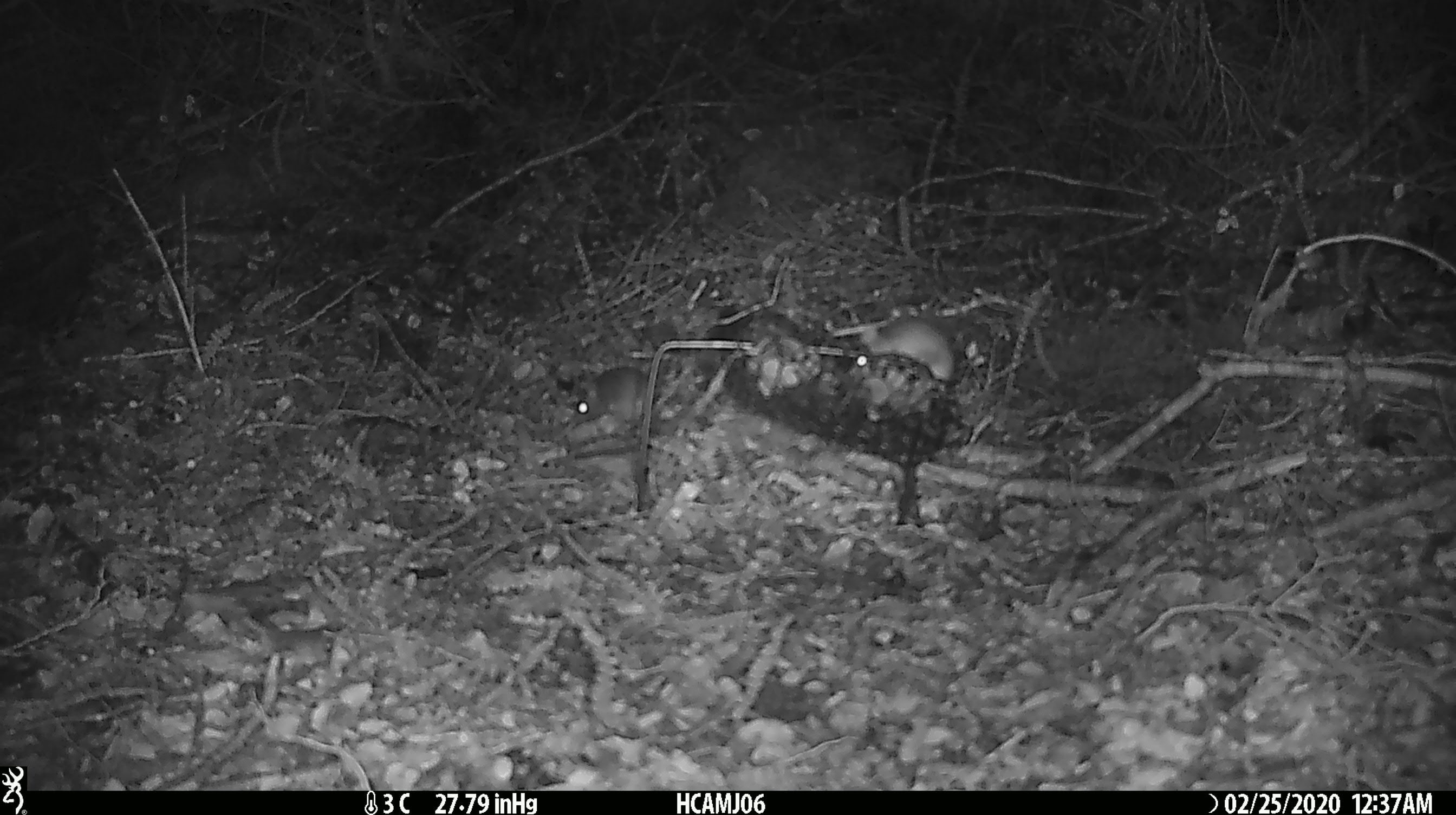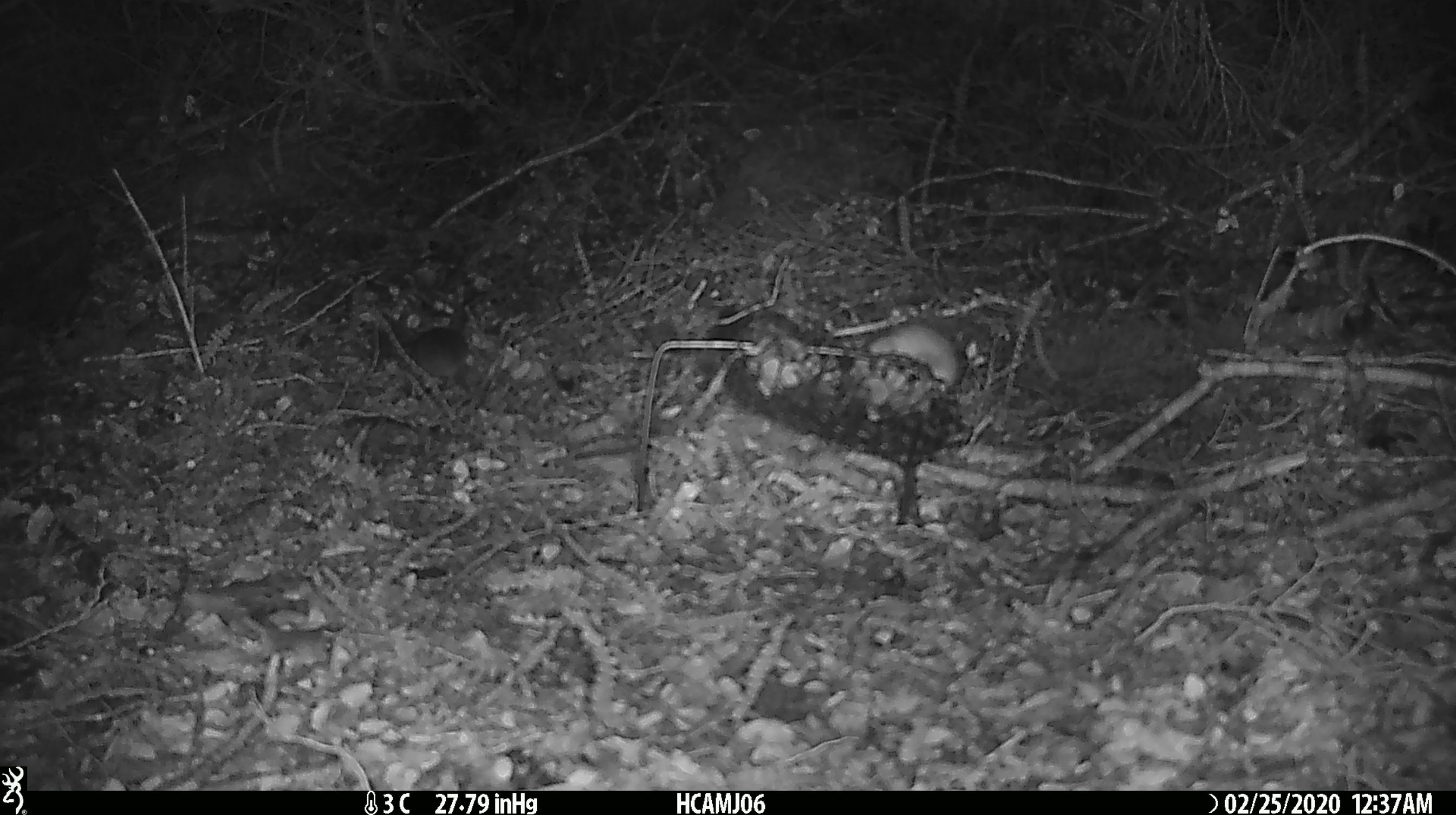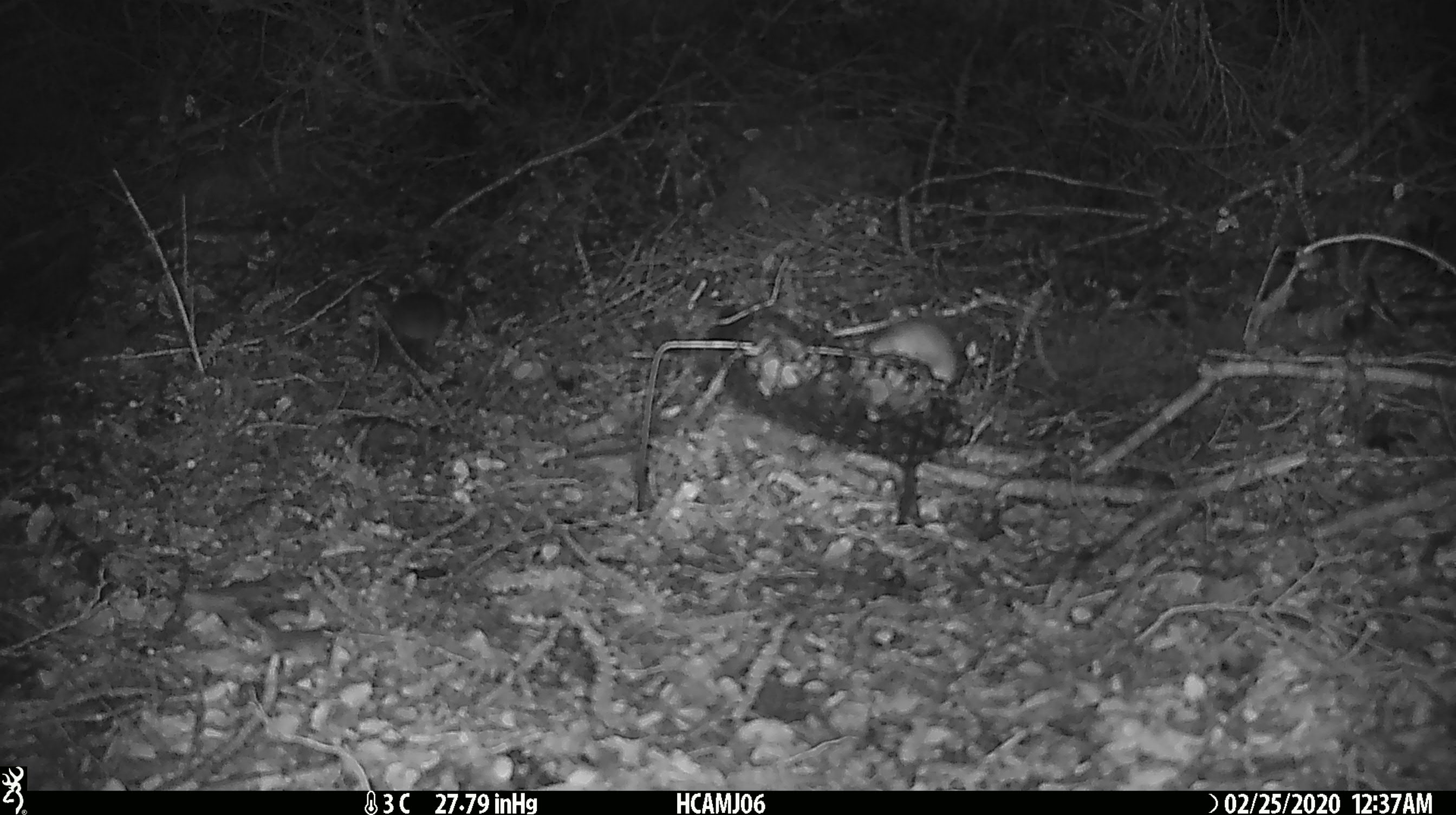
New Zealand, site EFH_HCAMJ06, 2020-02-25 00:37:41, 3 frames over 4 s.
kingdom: Animalia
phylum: Chordata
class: Mammalia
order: Rodentia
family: Muridae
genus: Mus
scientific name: Mus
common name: mouse